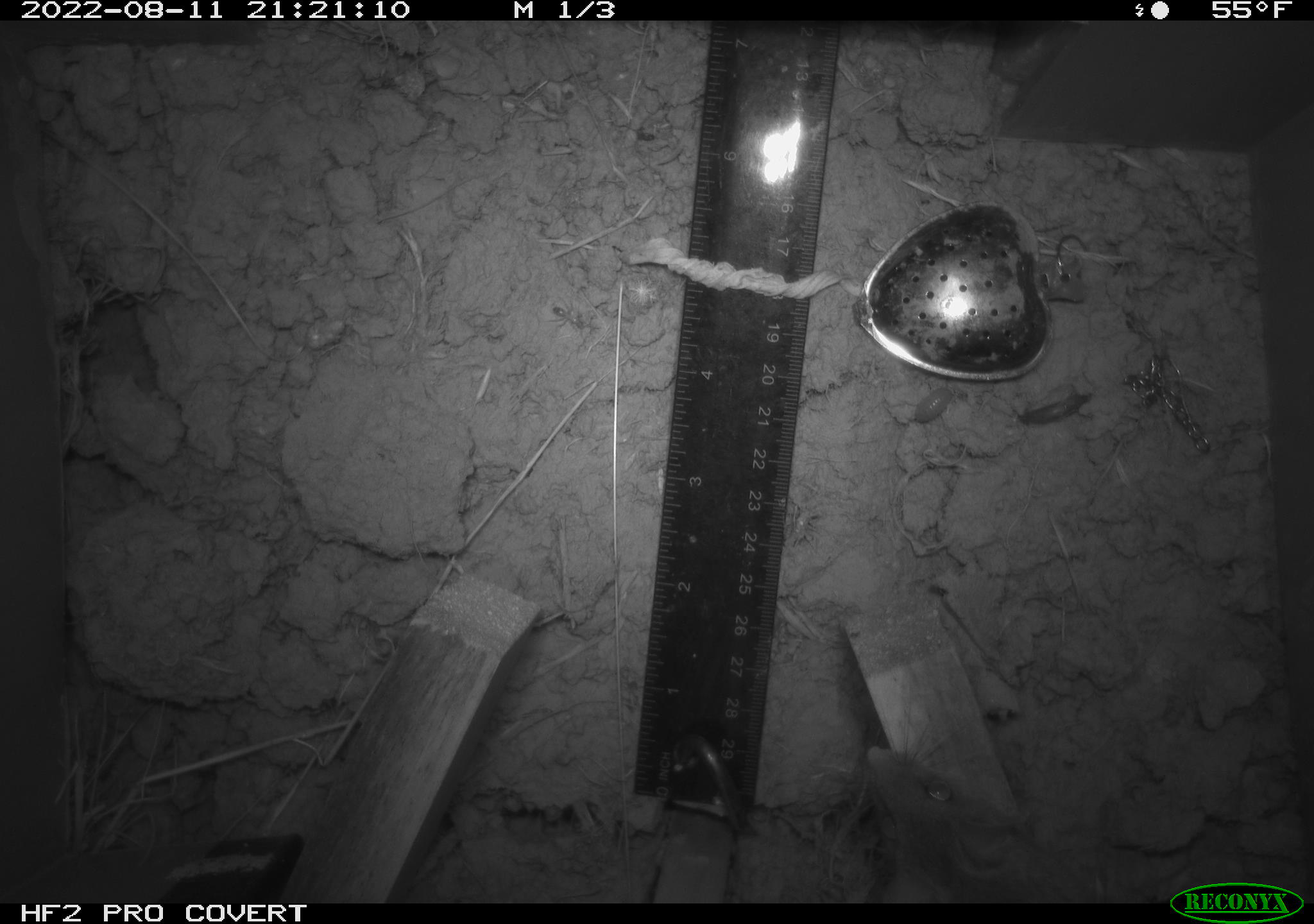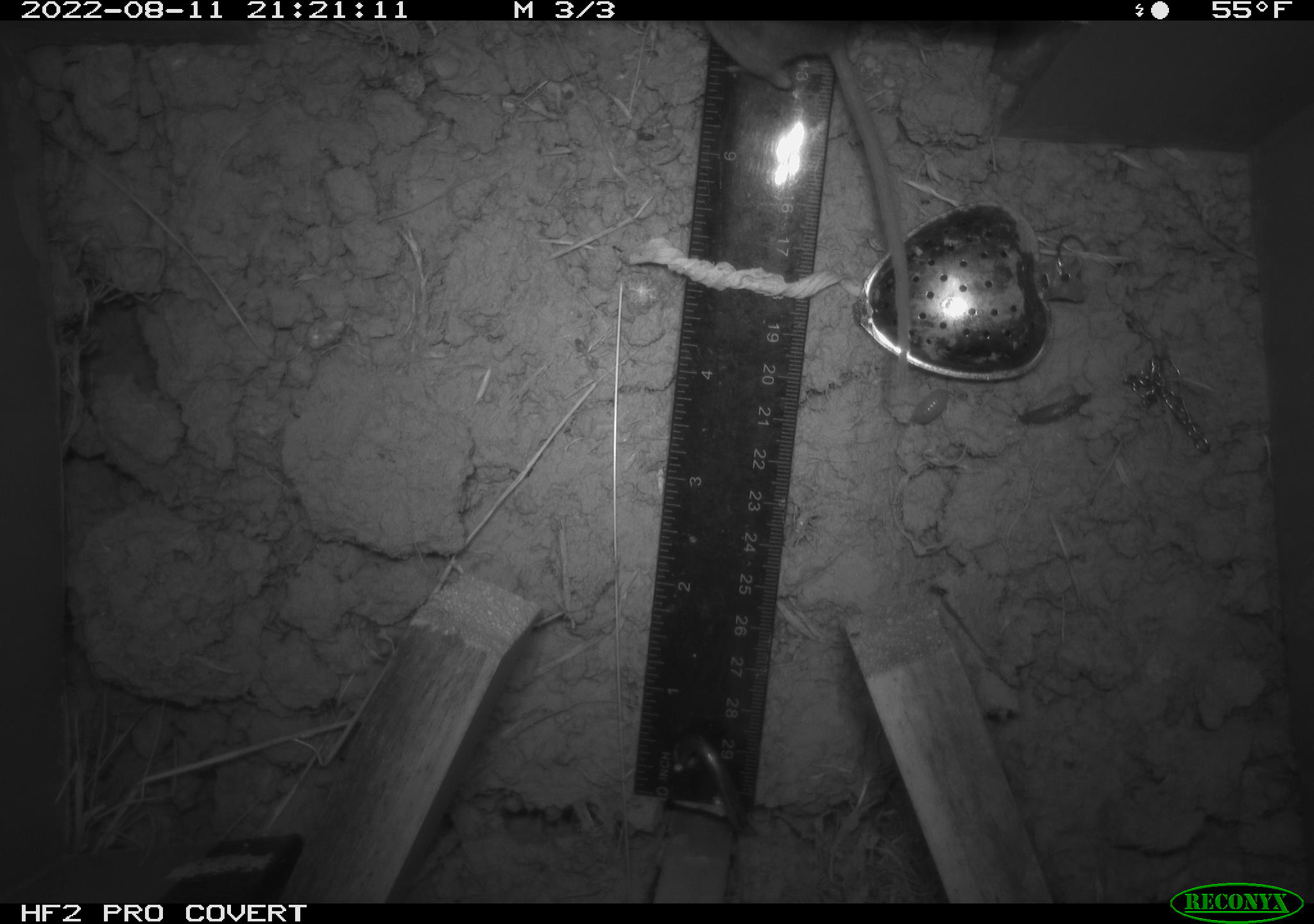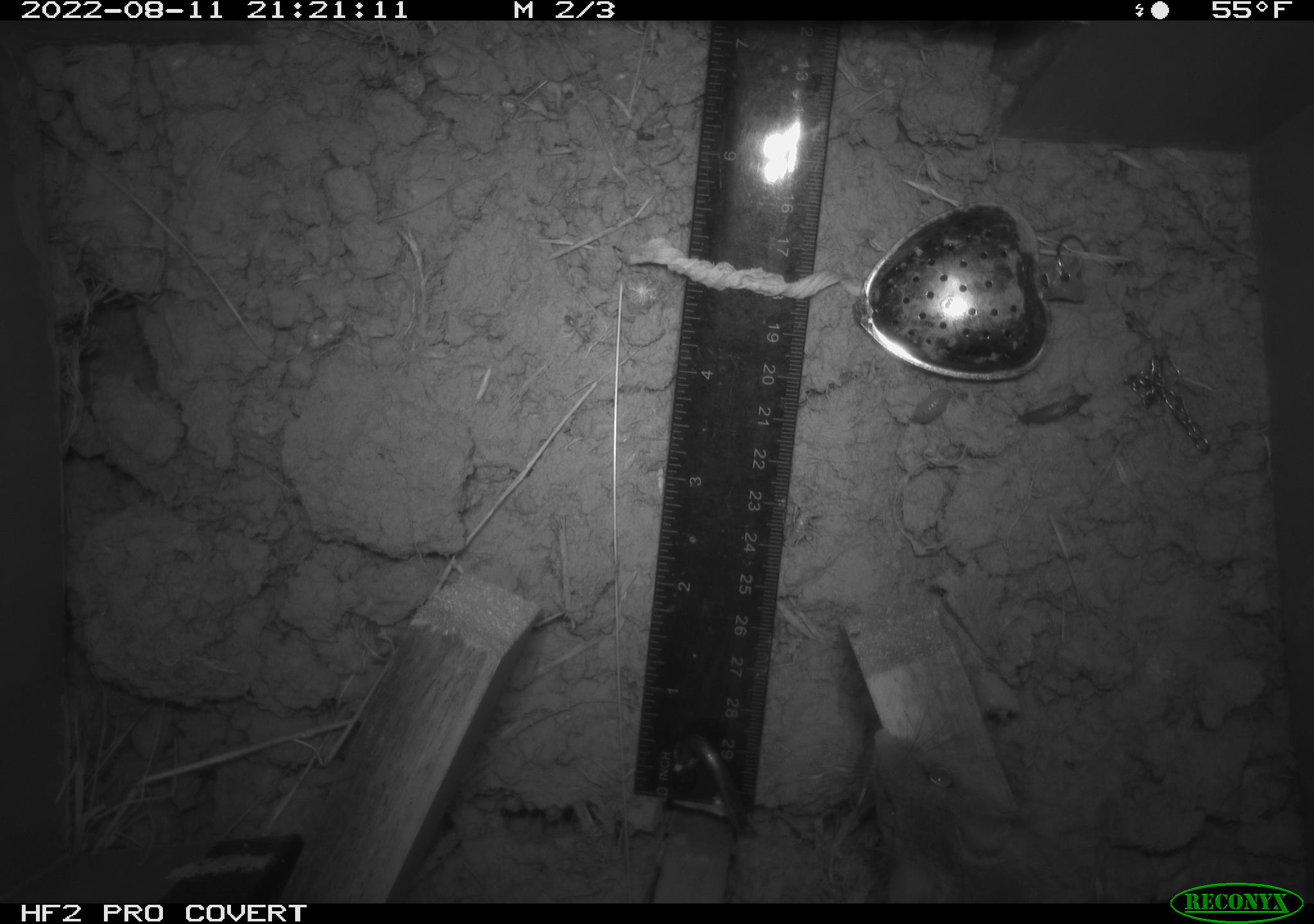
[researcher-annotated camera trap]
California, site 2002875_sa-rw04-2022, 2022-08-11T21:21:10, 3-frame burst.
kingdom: Animalia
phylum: Chordata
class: Mammalia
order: Rodentia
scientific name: Rodentia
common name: mouse species